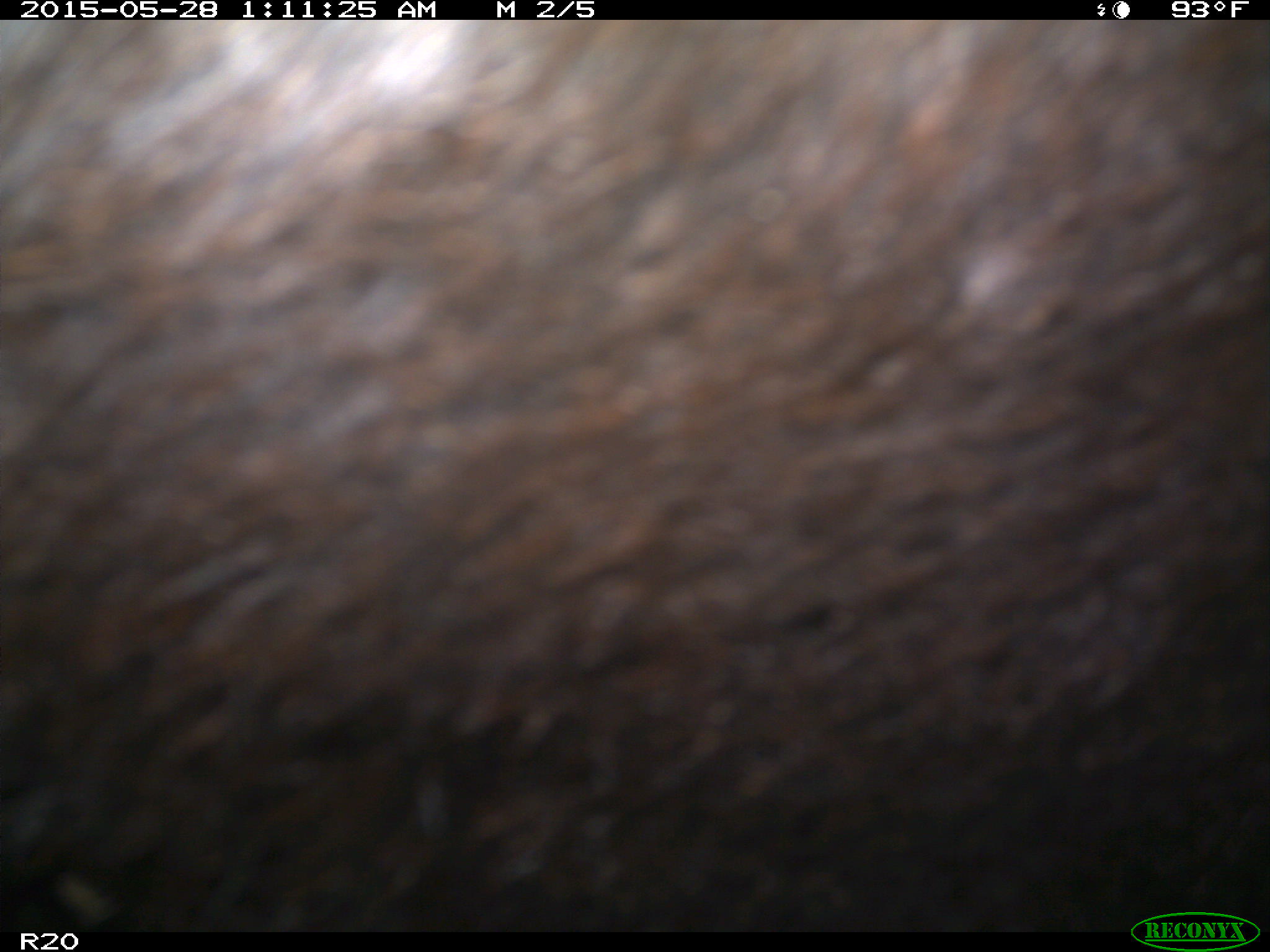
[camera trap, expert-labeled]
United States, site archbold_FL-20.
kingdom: Animalia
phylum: Chordata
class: Mammalia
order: Artiodactyla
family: Bovidae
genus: Bos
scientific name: Bos taurus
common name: domestic cow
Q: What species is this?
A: Bos taurus (domestic cow).